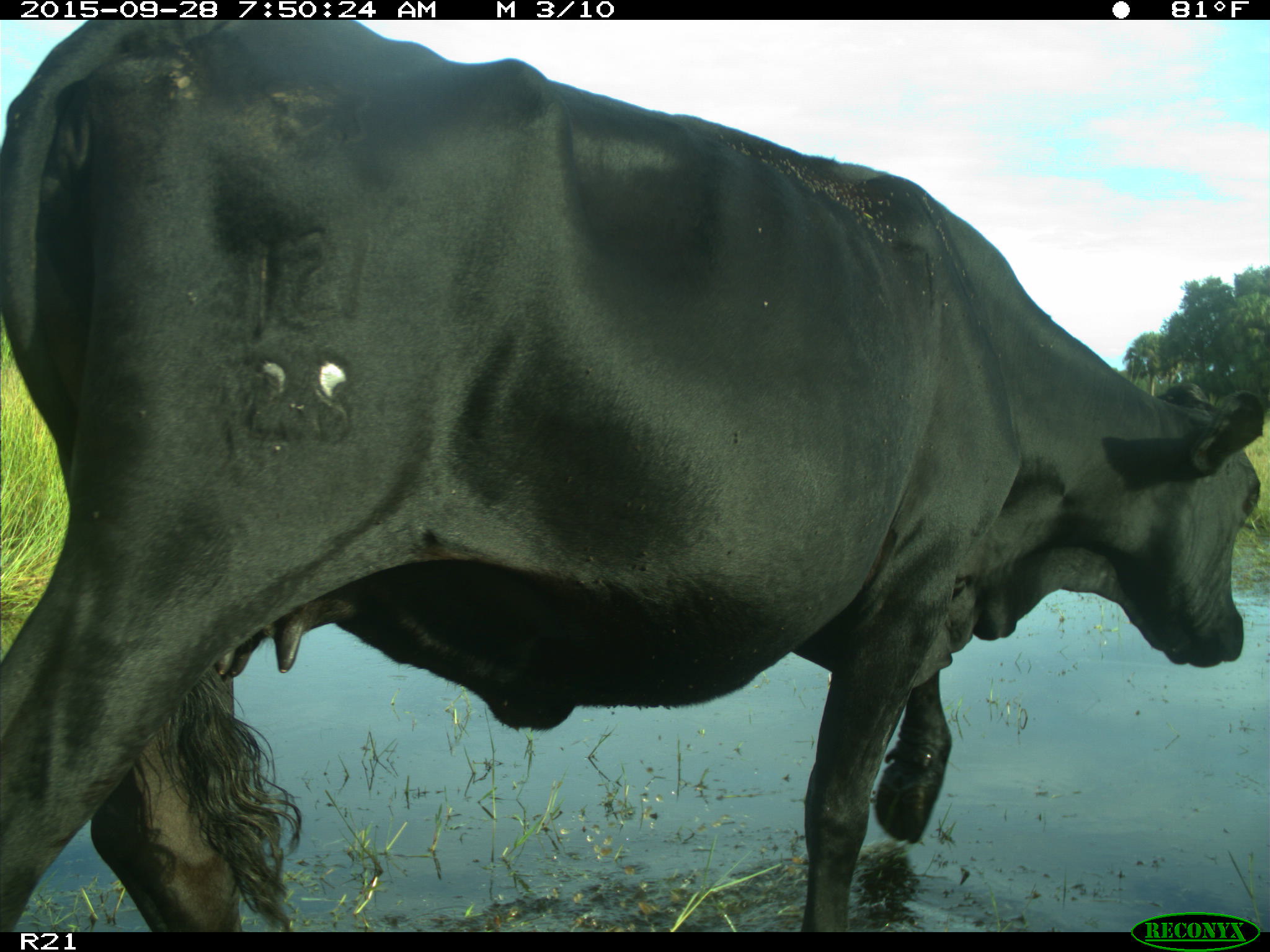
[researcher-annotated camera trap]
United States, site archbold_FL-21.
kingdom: Animalia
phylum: Chordata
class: Mammalia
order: Artiodactyla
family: Bovidae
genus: Bos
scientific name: Bos taurus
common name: domestic cow